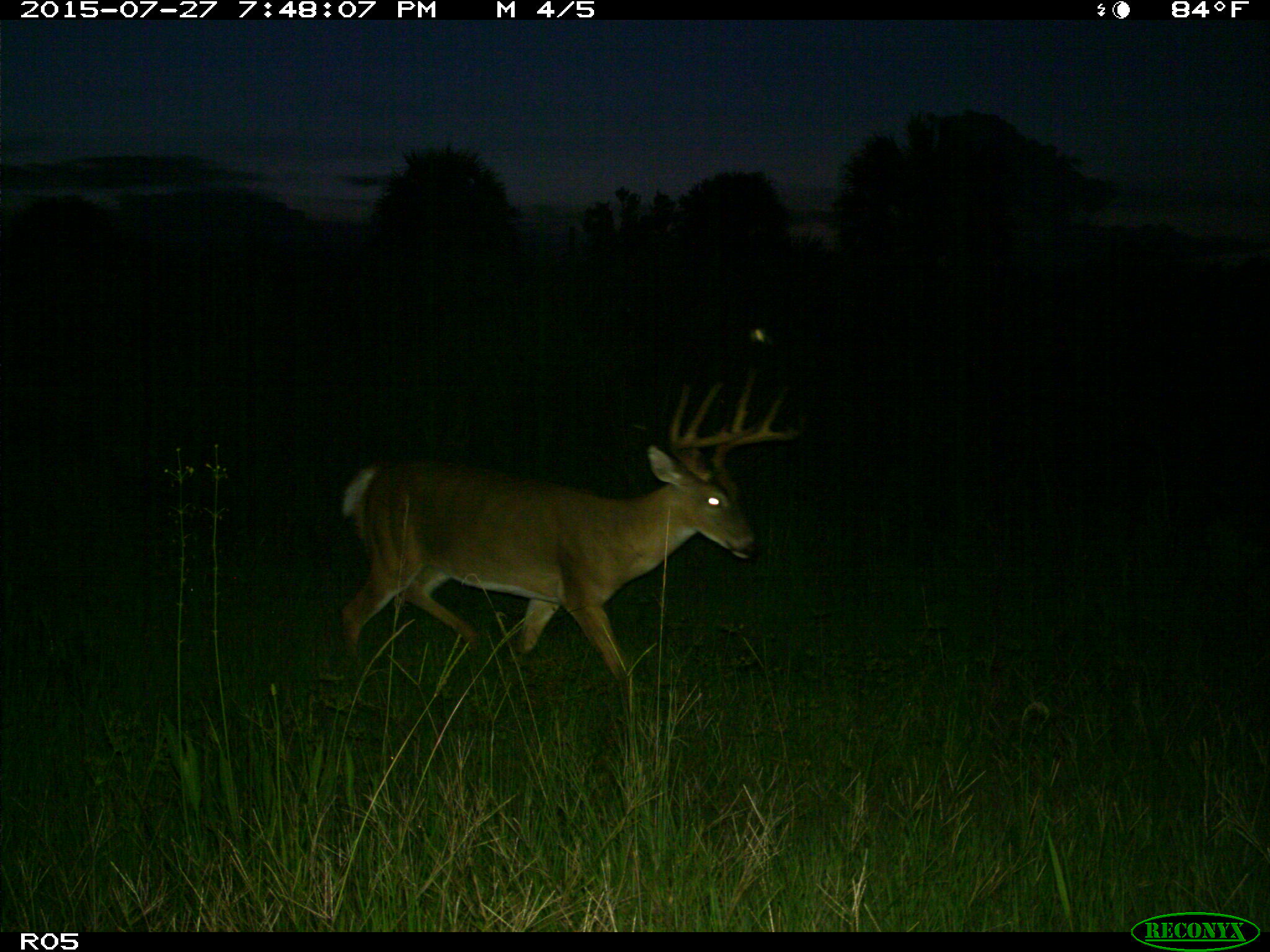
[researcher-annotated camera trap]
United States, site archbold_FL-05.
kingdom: Animalia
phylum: Chordata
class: Mammalia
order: Artiodactyla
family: Cervidae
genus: Odocoileus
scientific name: Odocoileus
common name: deer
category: unidentified deer